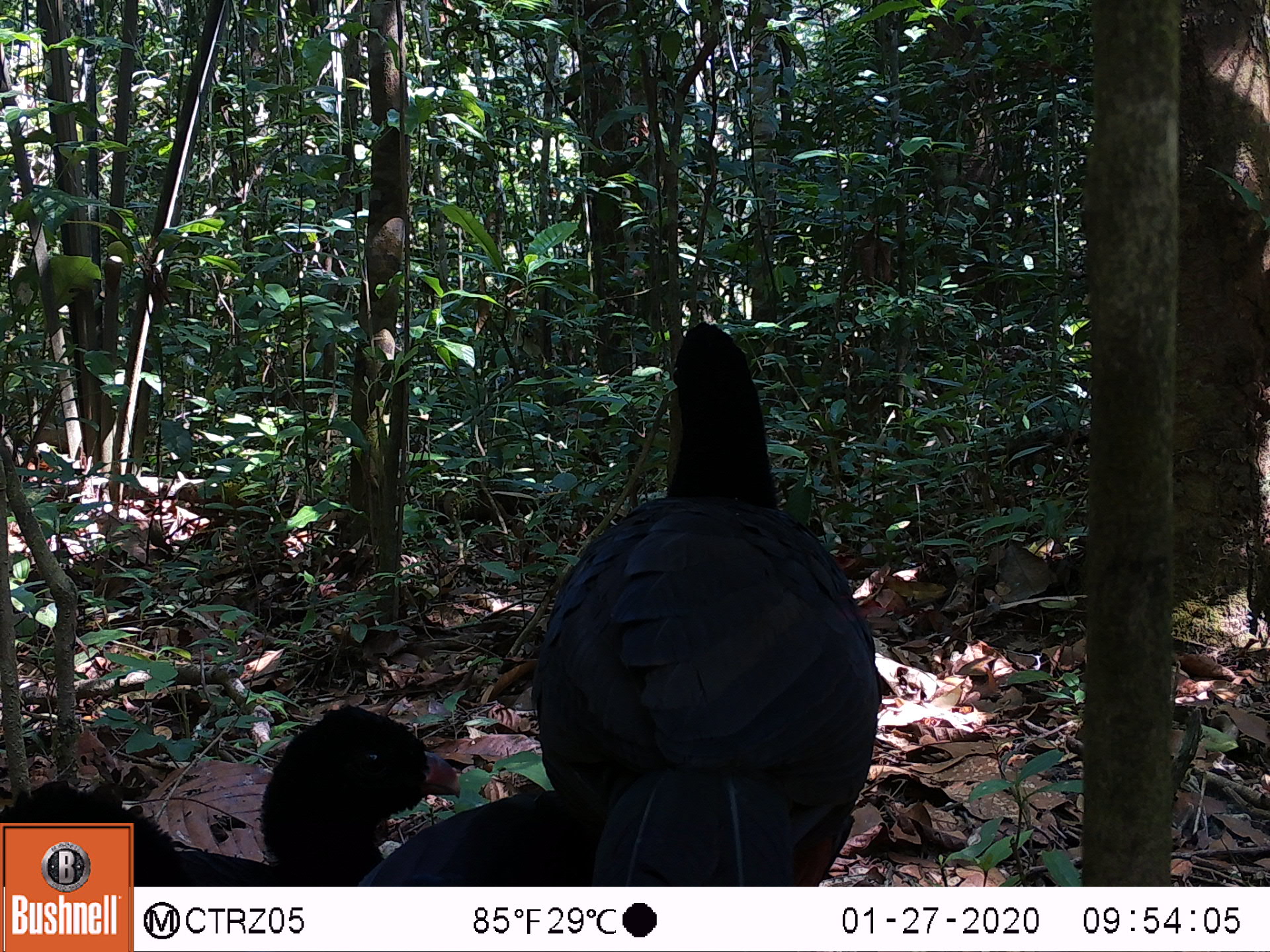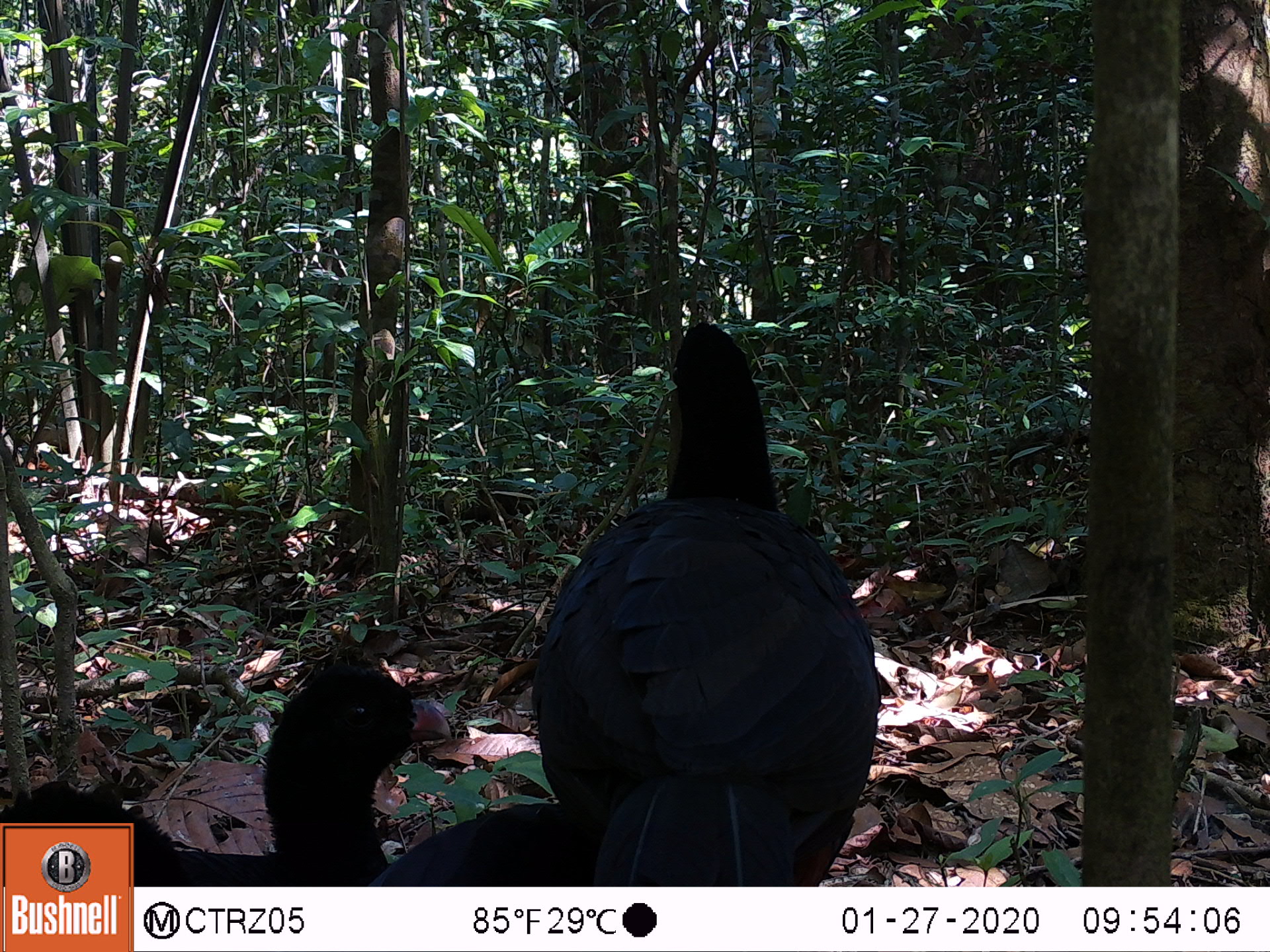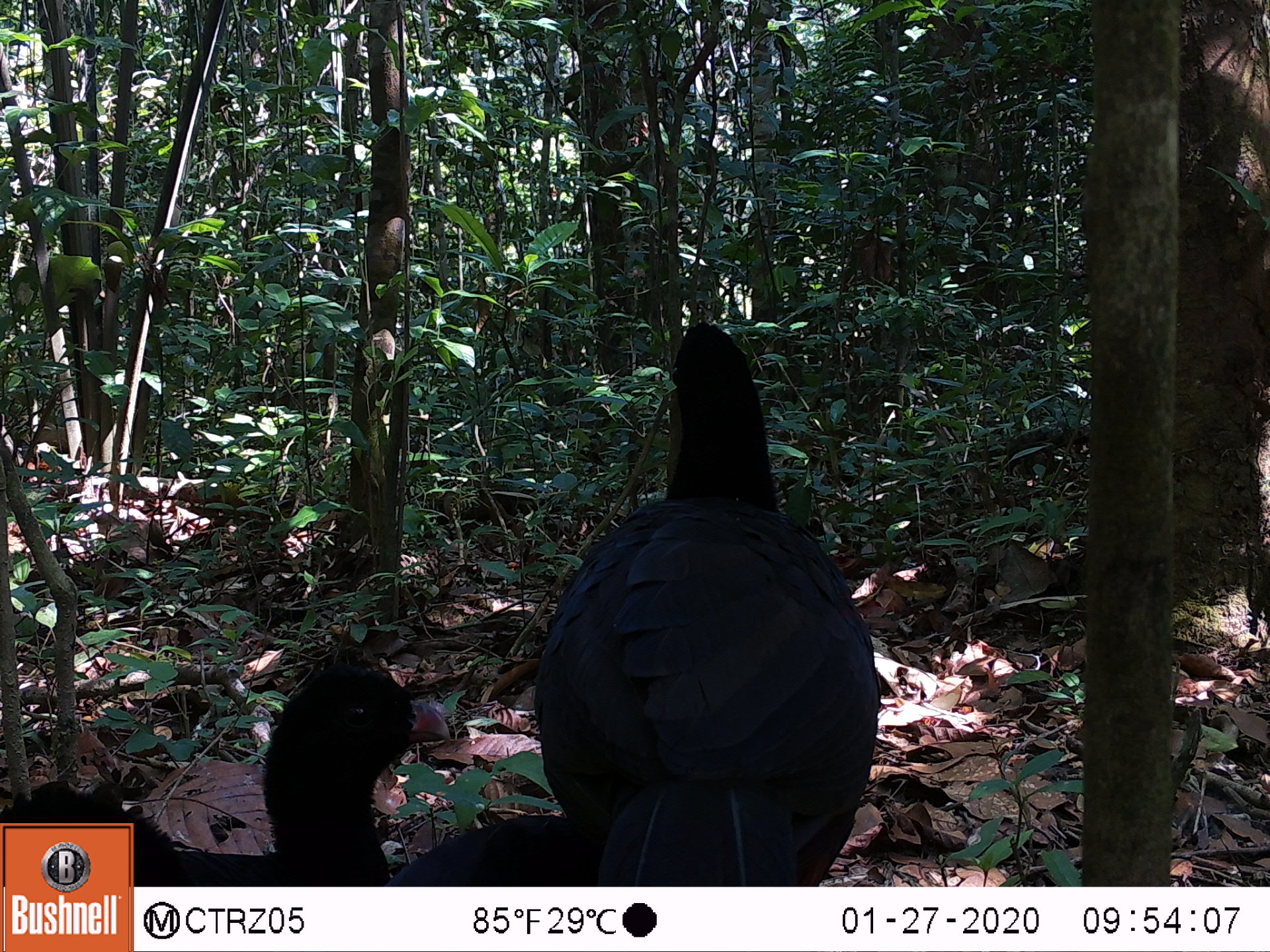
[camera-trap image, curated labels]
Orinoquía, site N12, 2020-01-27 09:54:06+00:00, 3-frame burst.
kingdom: Animalia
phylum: Chordata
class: Aves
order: Galliformes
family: Cracidae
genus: Mitu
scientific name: Mitu salvini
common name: salvin's currasow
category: salvins curassow